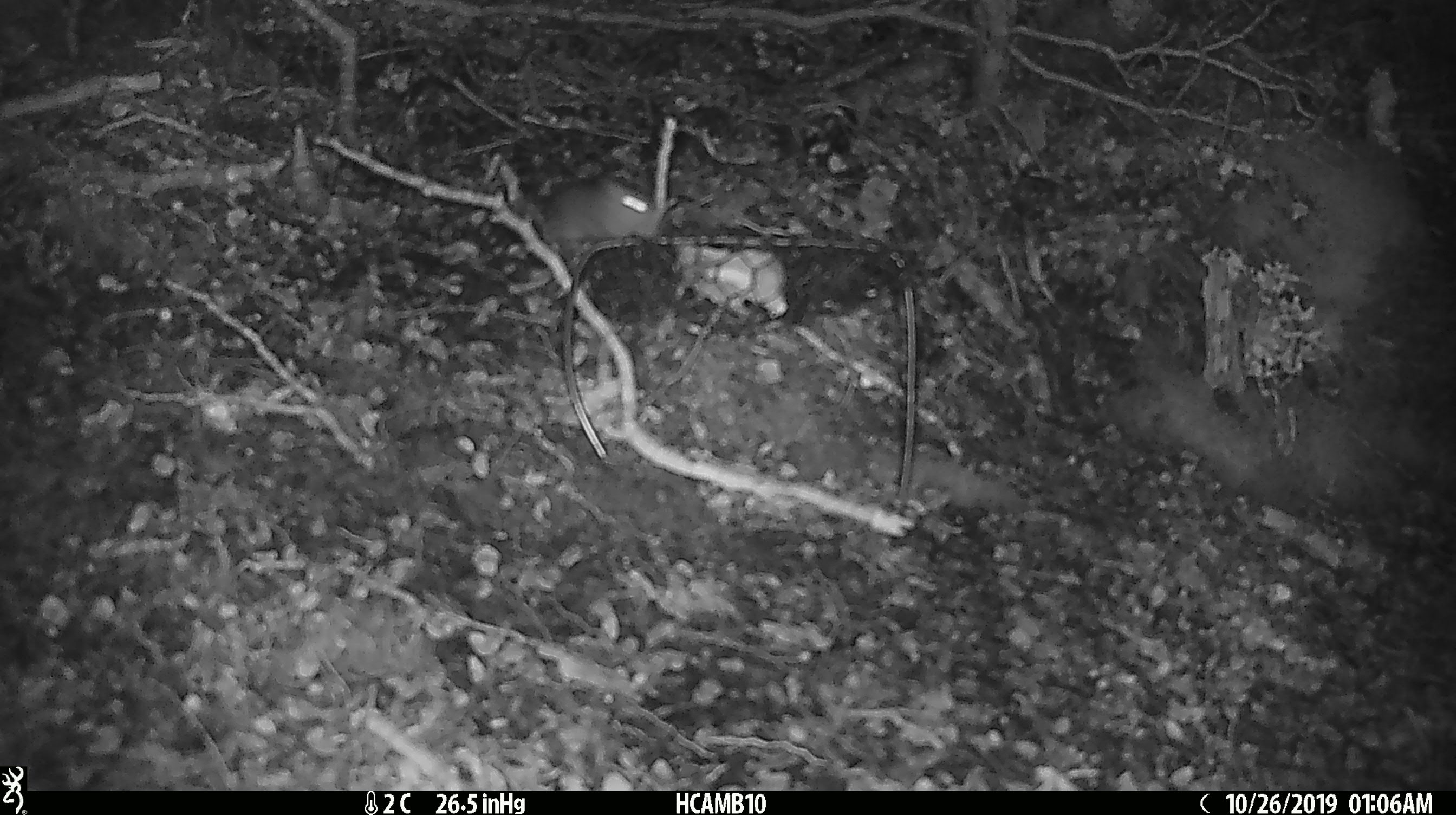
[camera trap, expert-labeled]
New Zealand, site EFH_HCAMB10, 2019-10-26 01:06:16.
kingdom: Animalia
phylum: Chordata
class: Mammalia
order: Rodentia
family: Muridae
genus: Mus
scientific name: Mus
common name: mouse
Mouse (Mus).